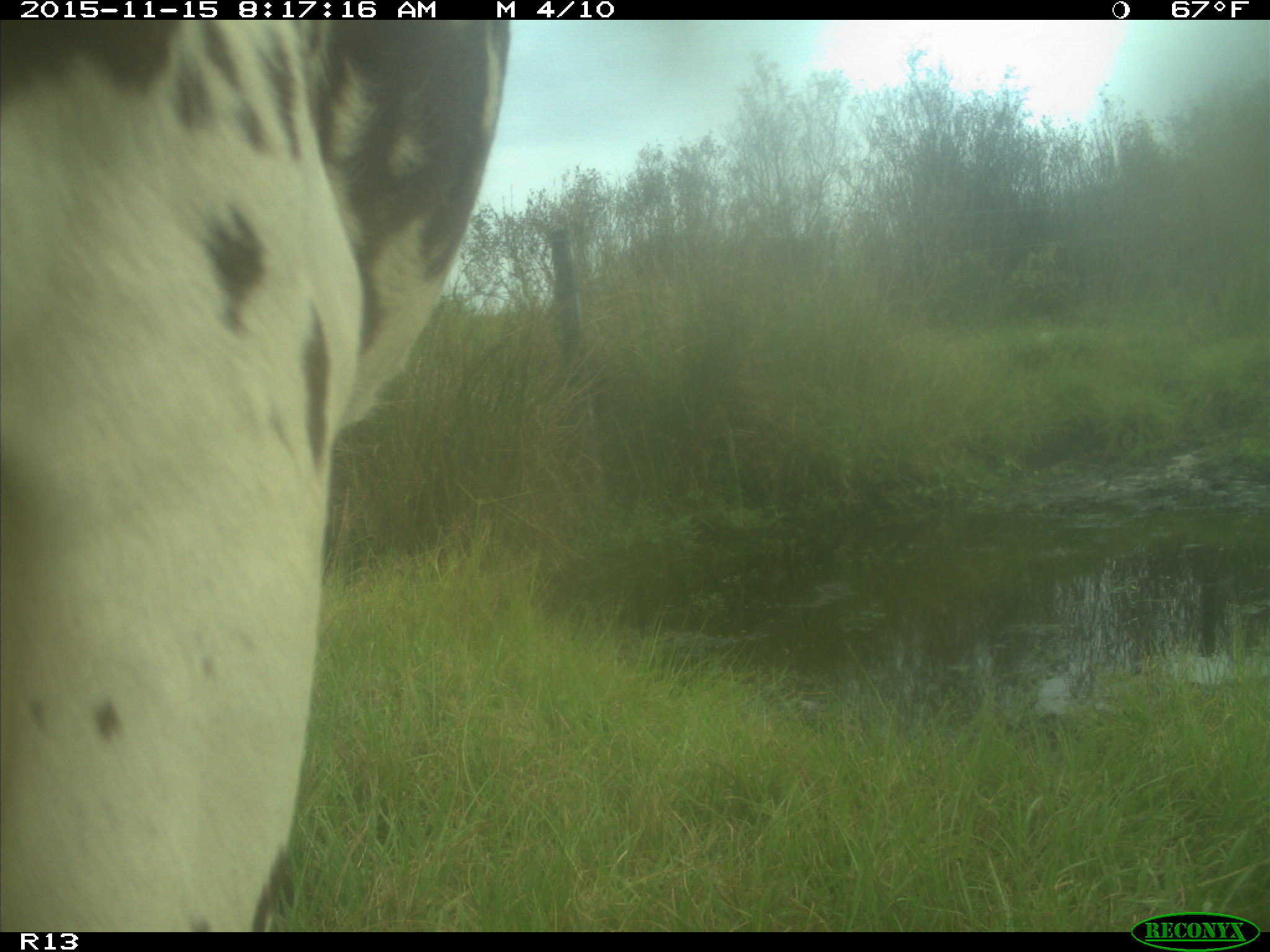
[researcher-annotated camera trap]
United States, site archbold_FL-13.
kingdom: Animalia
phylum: Chordata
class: Mammalia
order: Artiodactyla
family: Bovidae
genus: Bos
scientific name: Bos taurus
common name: domestic cow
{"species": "Bos taurus (domestic cow)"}